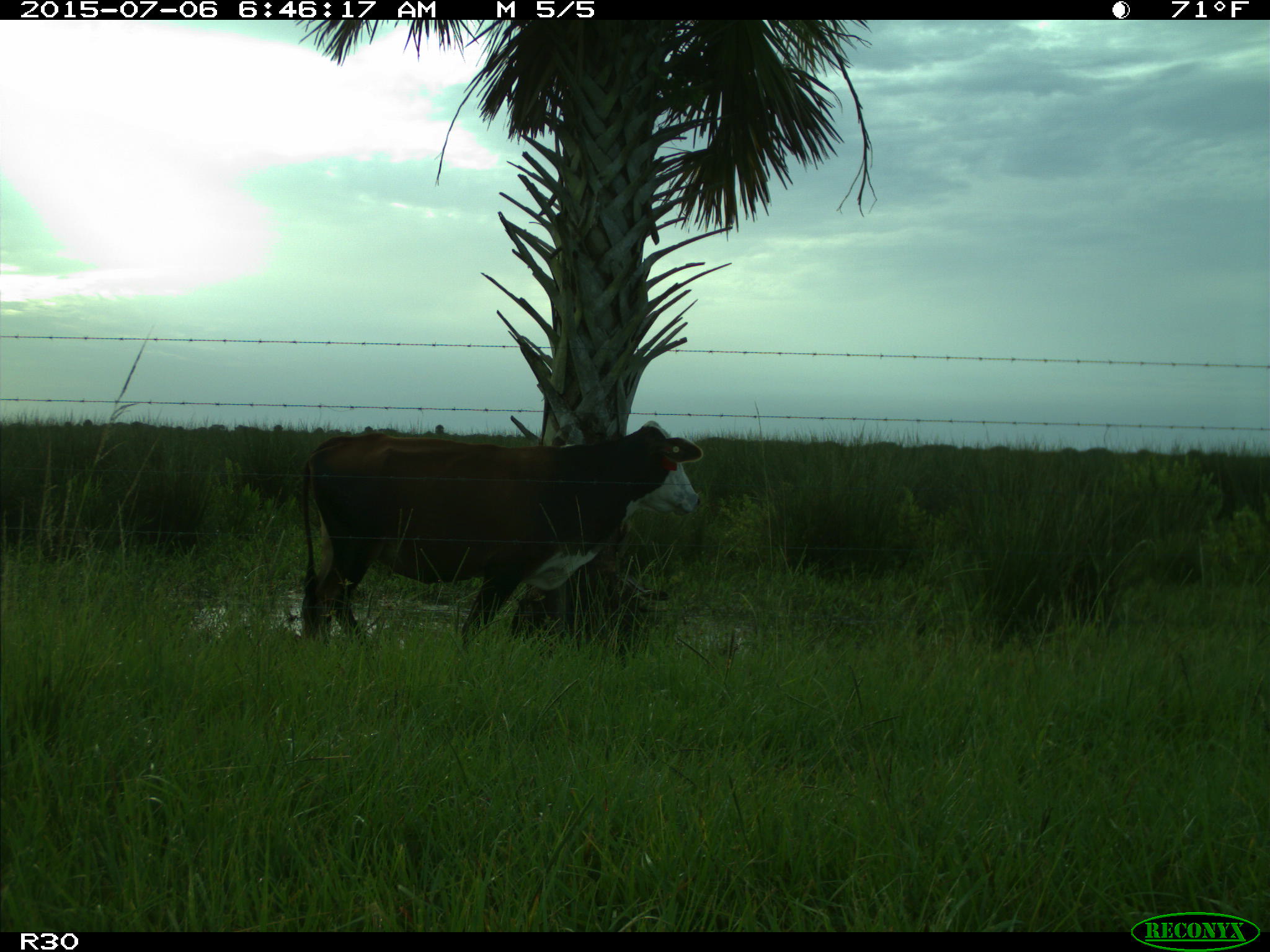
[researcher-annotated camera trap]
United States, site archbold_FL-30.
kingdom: Animalia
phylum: Chordata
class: Mammalia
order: Artiodactyla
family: Bovidae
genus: Bos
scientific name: Bos taurus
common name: domestic cow